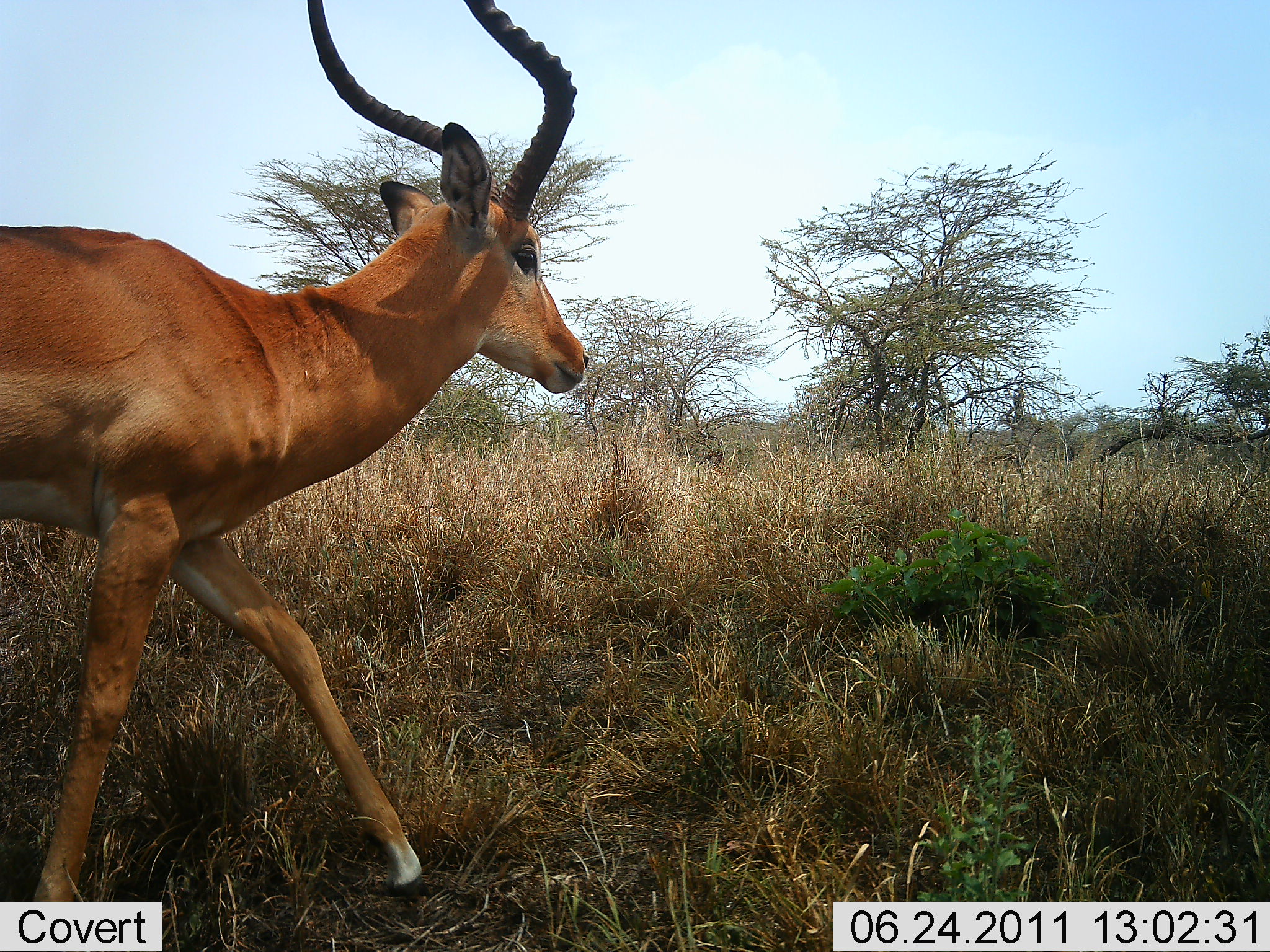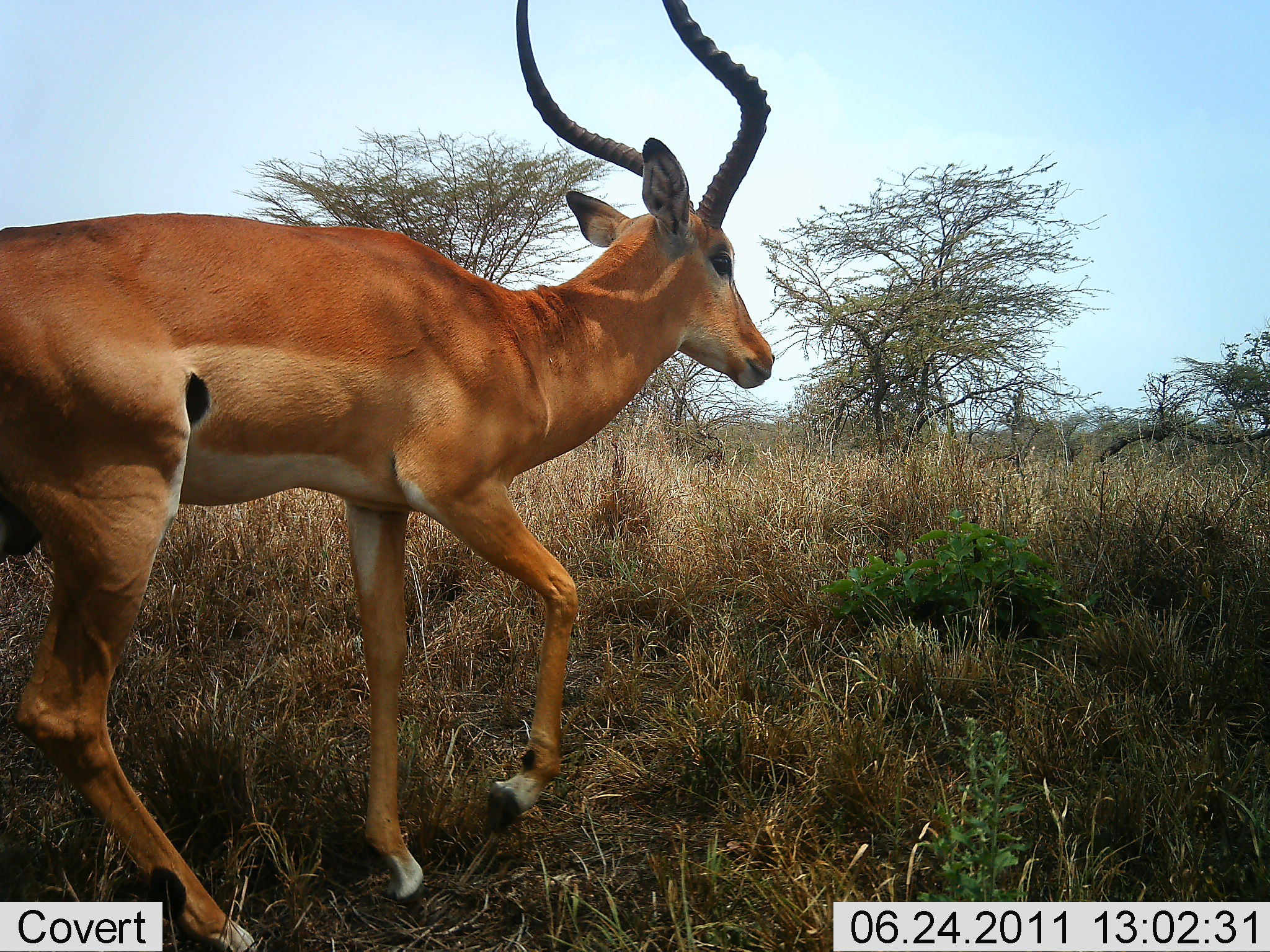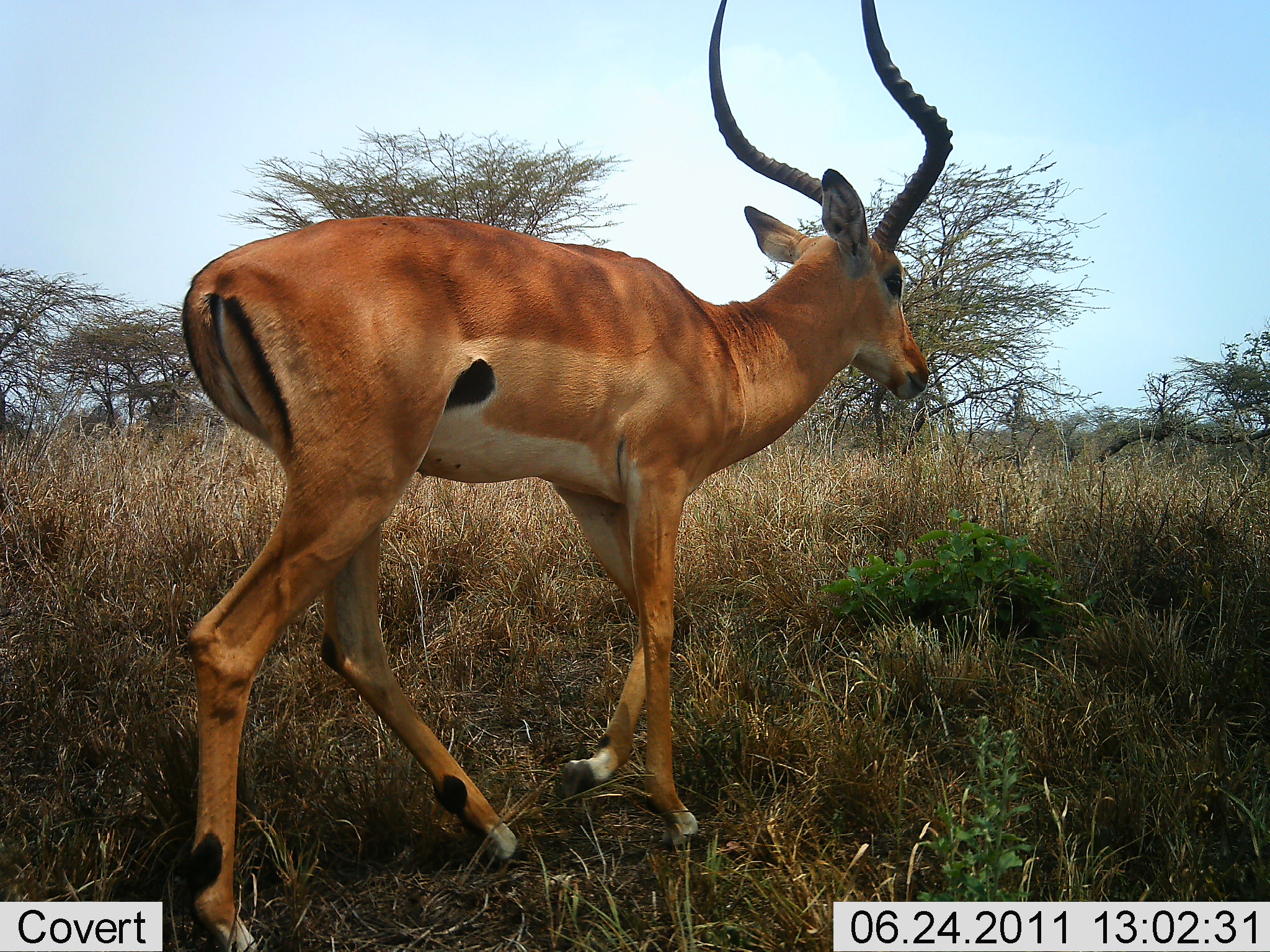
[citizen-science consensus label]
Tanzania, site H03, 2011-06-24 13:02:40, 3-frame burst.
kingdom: Animalia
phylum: Chordata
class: Mammalia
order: Artiodactyla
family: Bovidae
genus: Aepyceros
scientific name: Aepyceros melampus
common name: impala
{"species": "impala (Aepyceros melampus)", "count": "1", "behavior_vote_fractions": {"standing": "0%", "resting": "0%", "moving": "100%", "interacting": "0%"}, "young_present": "0%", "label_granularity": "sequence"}